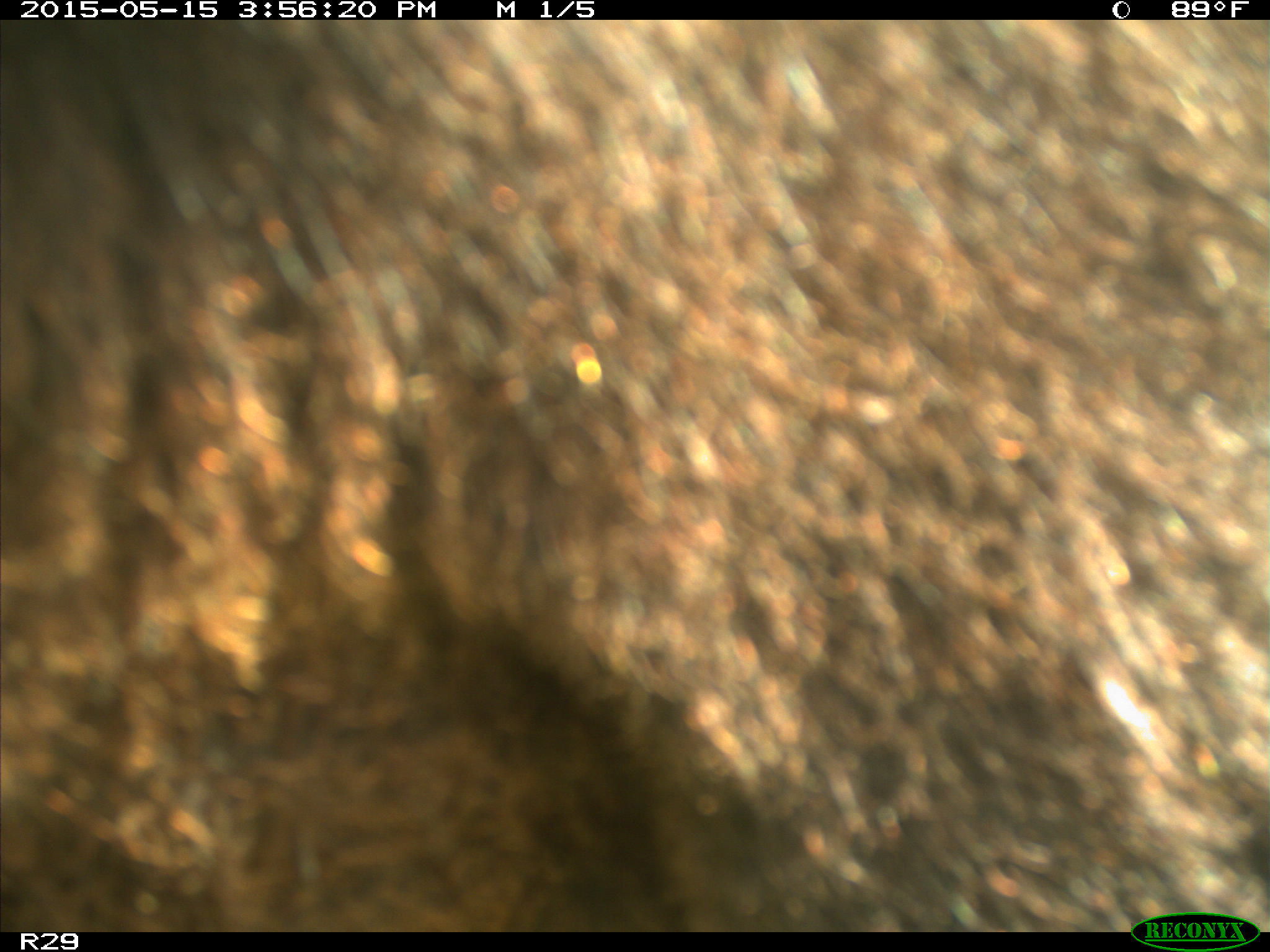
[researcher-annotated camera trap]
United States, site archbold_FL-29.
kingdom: Animalia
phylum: Chordata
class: Mammalia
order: Artiodactyla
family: Bovidae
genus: Bos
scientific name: Bos taurus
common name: domestic cow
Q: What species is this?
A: Bos taurus (domestic cow).